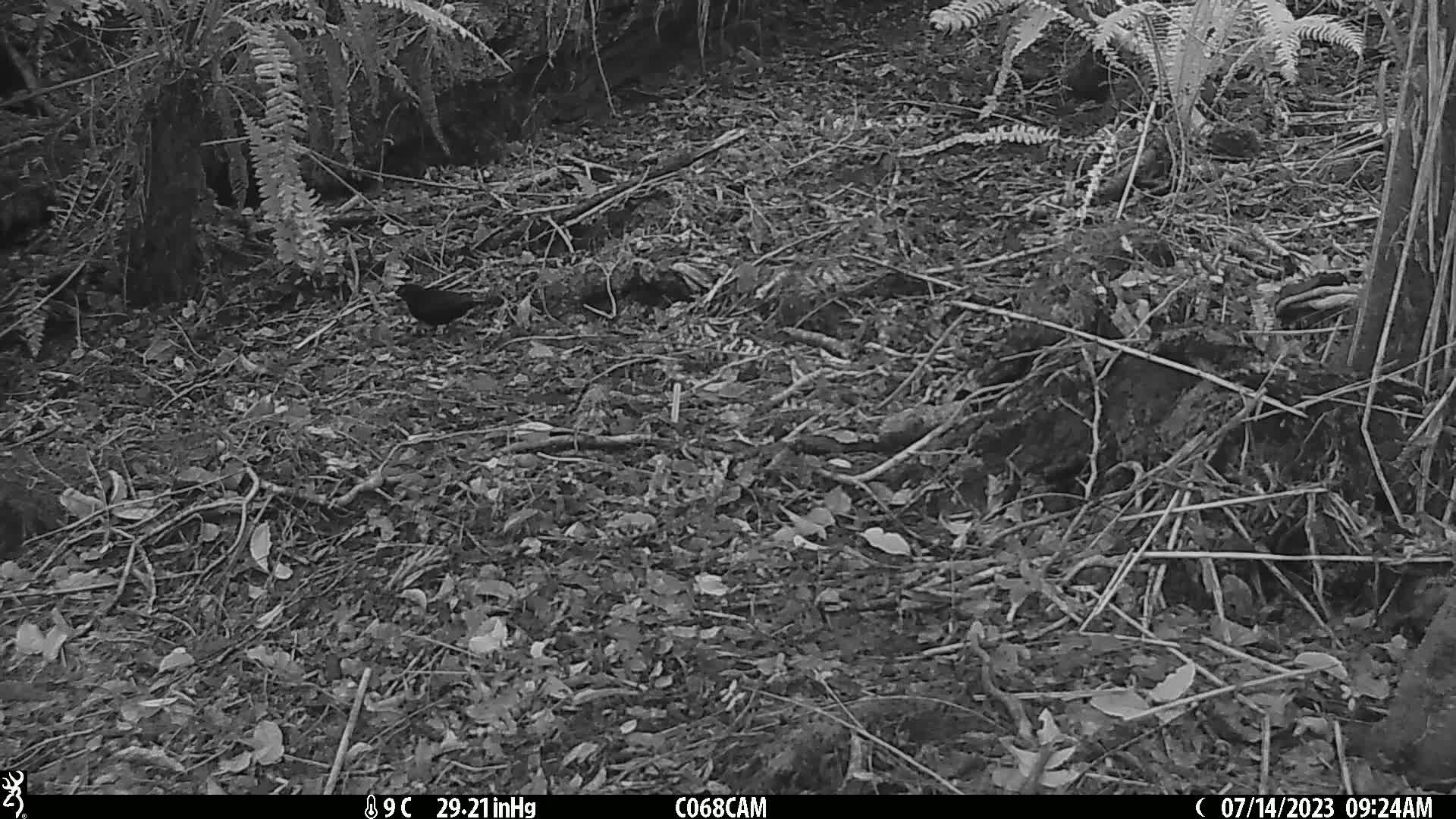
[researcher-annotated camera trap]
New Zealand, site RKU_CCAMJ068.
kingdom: Animalia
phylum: Chordata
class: Aves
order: Passeriformes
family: Turdidae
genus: Turdus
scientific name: Turdus merula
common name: eurasian blackbird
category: blackbird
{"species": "blackbird (eurasian blackbird) (Turdus merula)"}